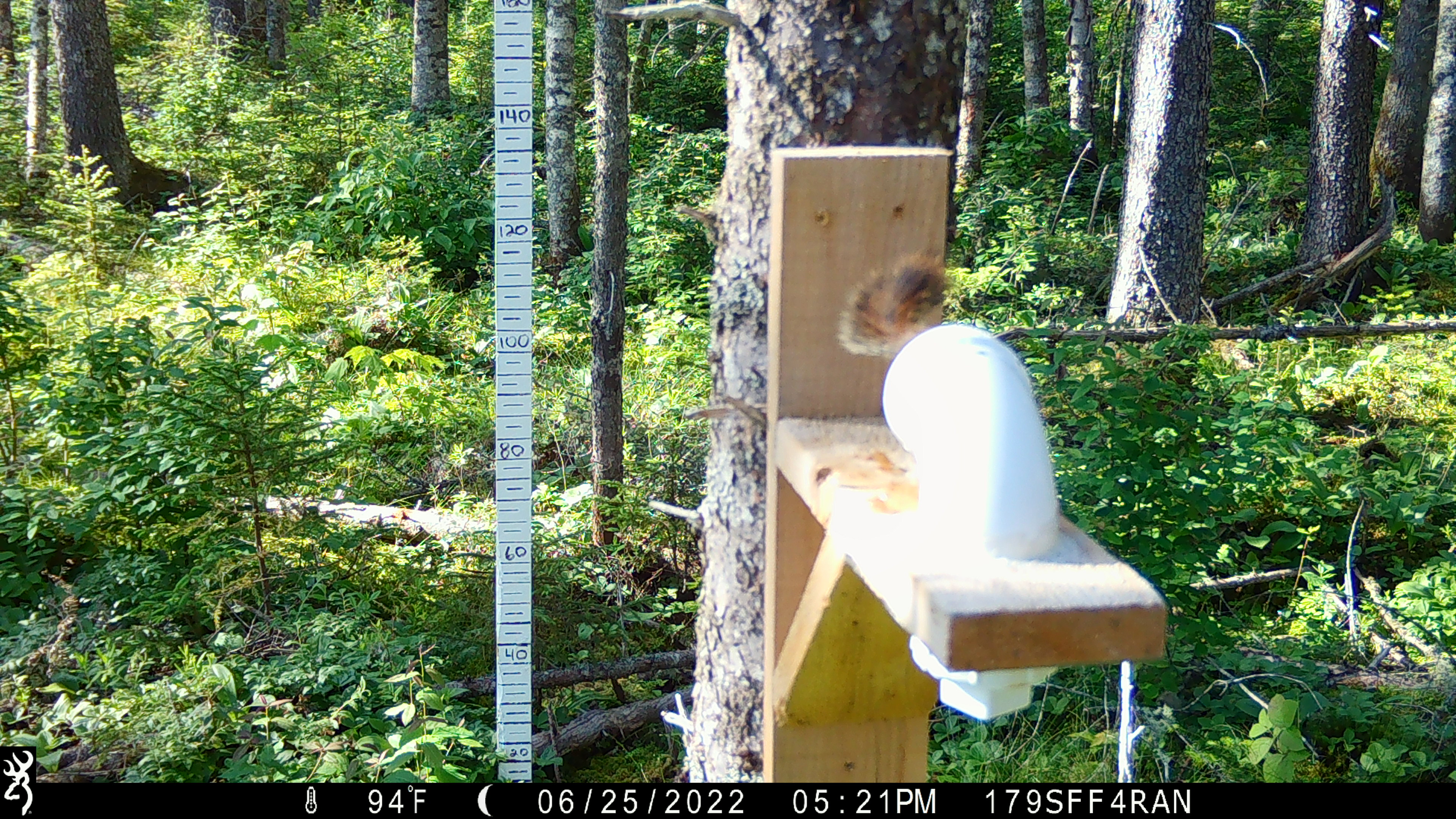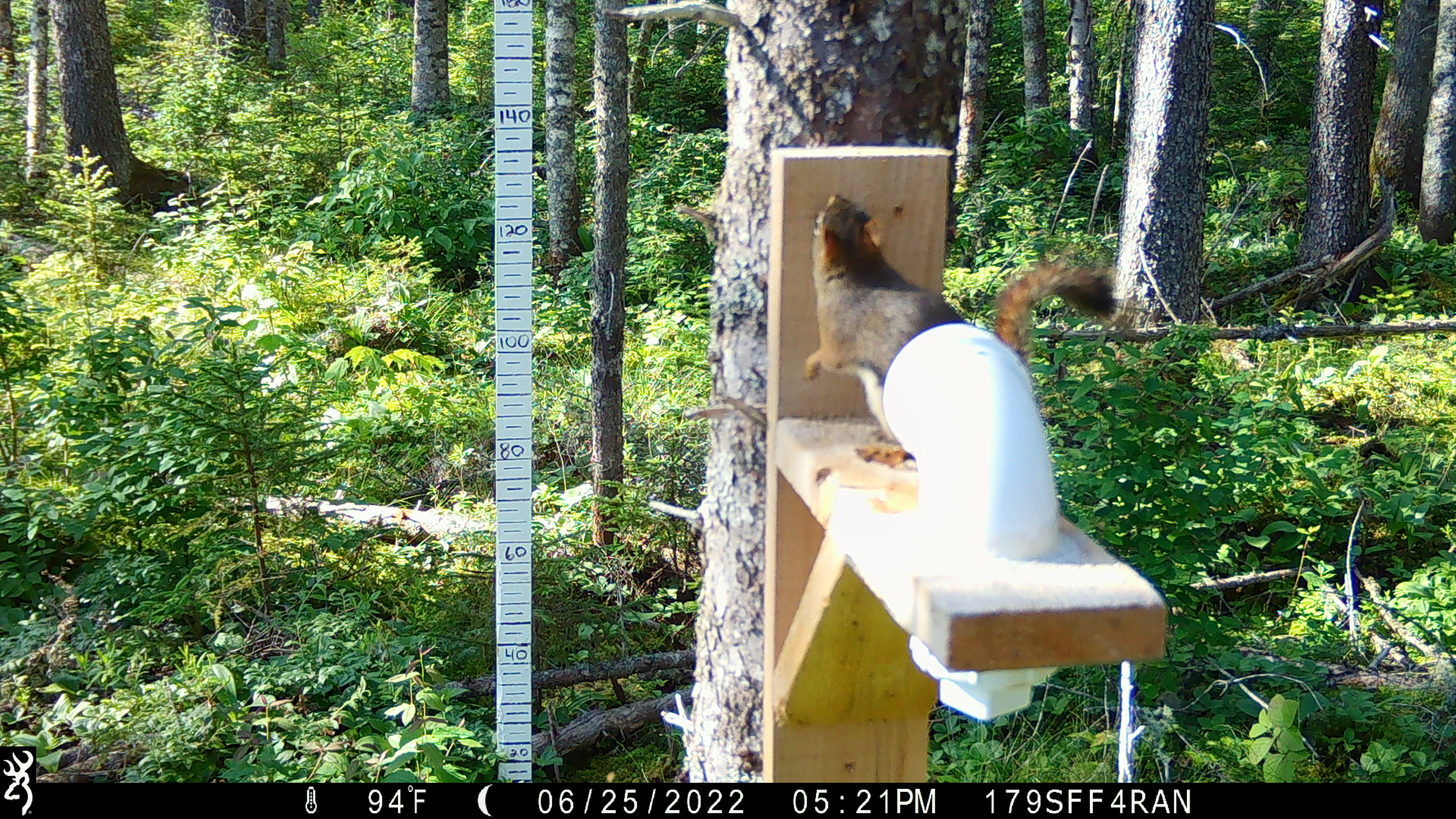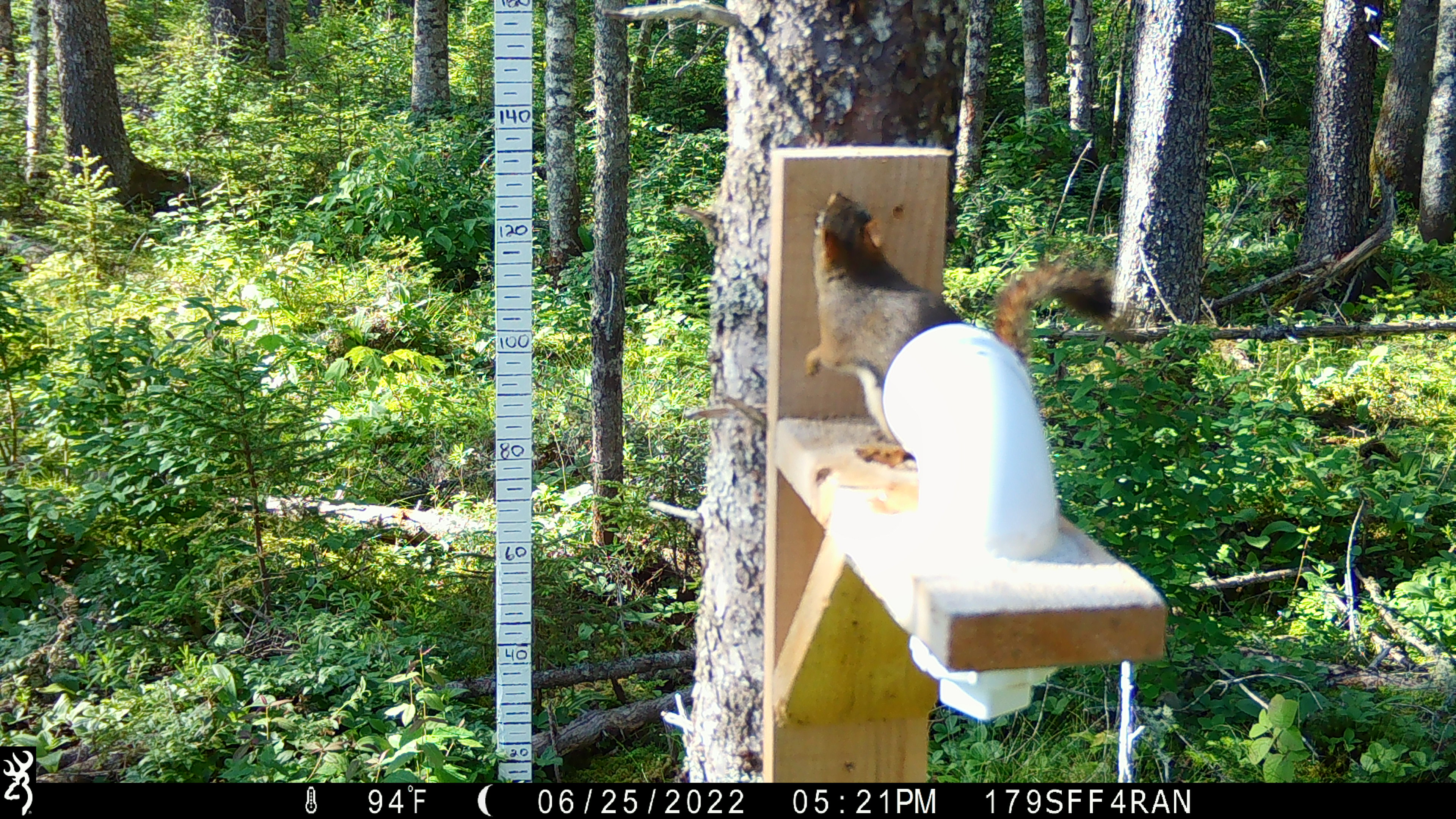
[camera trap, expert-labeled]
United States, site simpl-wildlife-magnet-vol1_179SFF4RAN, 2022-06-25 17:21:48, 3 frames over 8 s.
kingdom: Animalia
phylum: Chordata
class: Mammalia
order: Rodentia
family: Sciuridae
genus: Tamiasciurus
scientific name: Tamiasciurus hudsonicus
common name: red squirrel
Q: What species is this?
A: Red squirrel (Tamiasciurus hudsonicus).